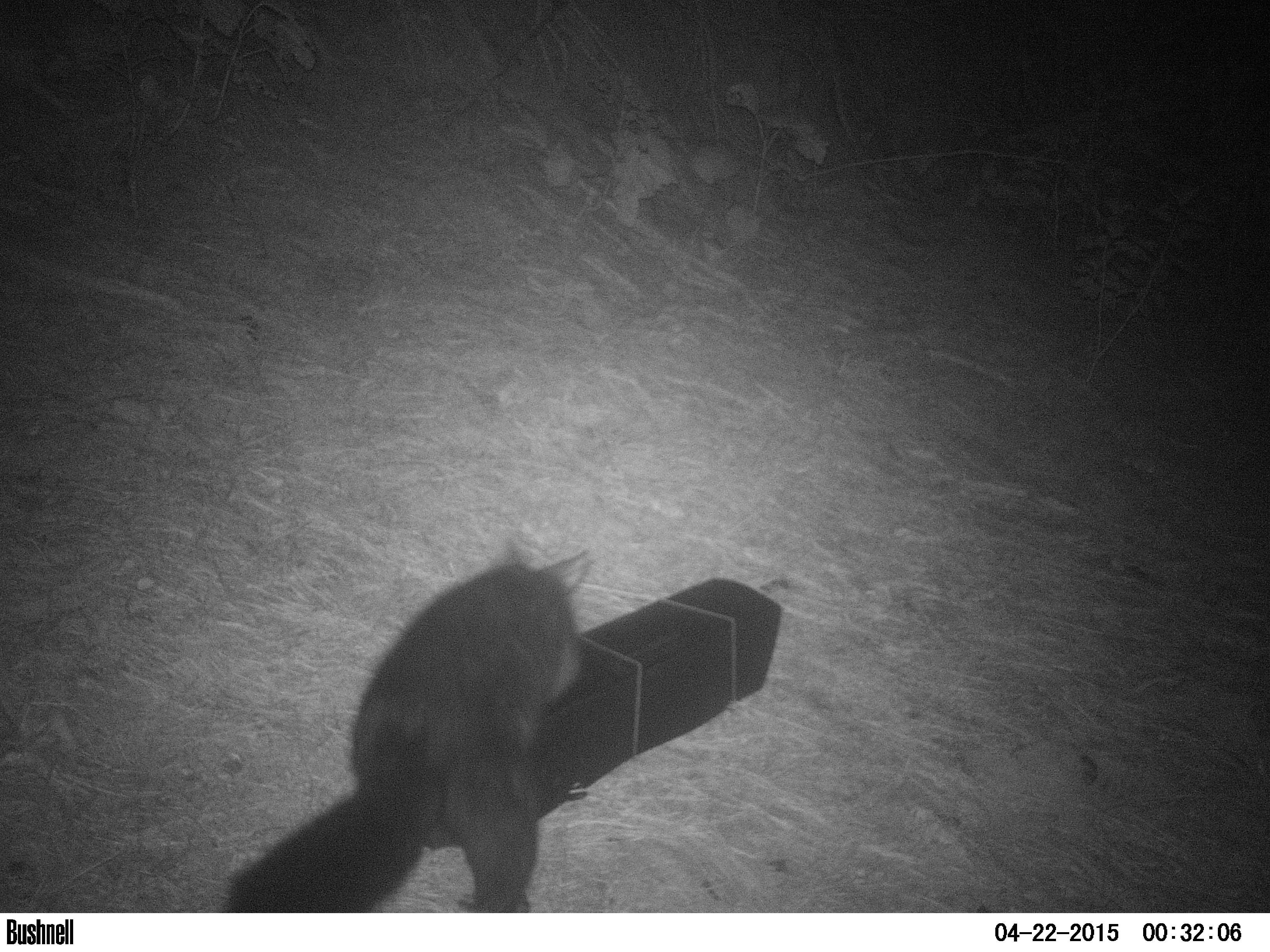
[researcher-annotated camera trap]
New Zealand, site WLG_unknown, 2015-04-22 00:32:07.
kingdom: Animalia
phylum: Chordata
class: Mammalia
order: Diprotodontia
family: Phalangeridae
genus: Trichosurus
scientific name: Trichosurus vulpecula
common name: common brushtail possum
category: possum